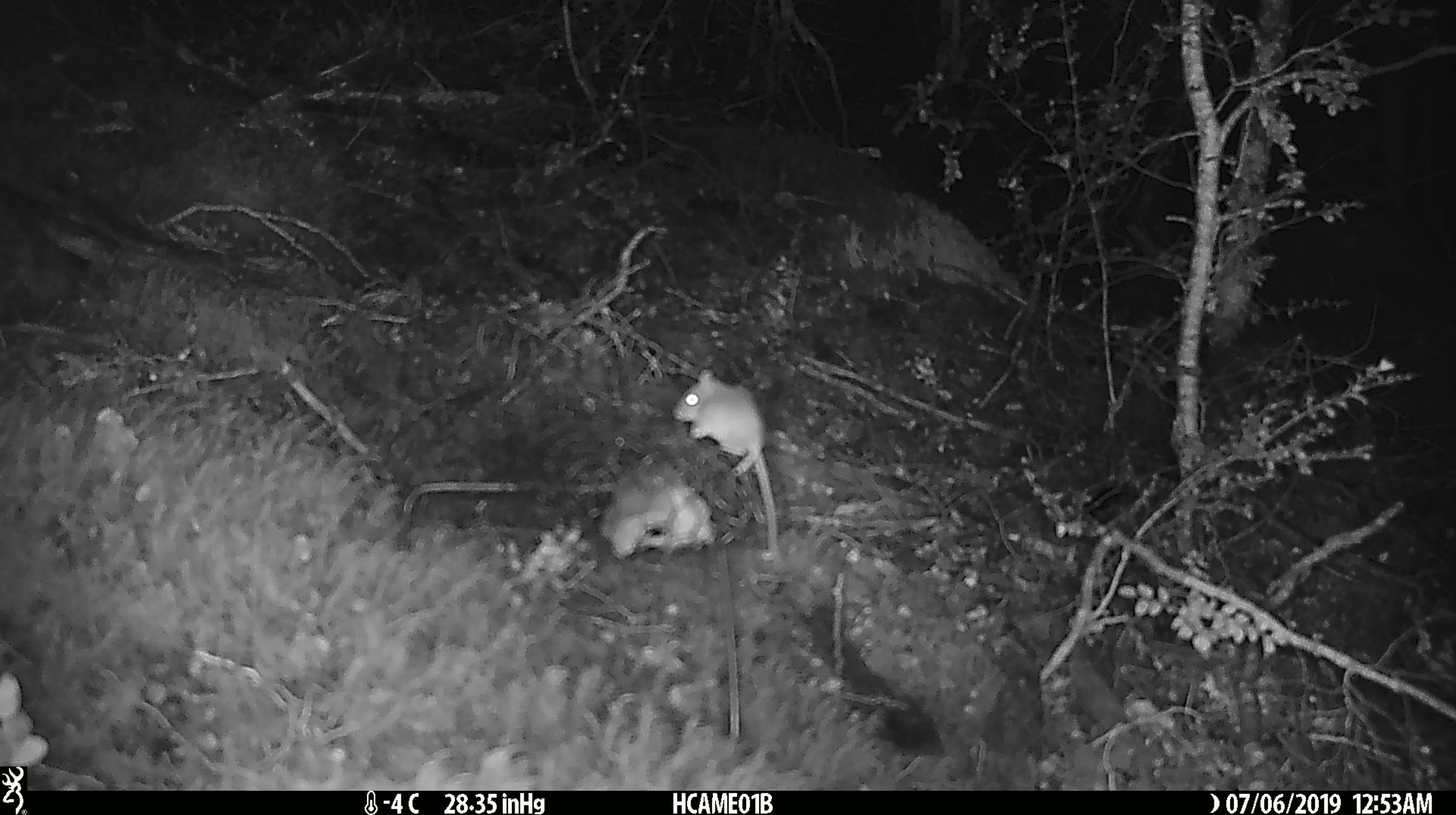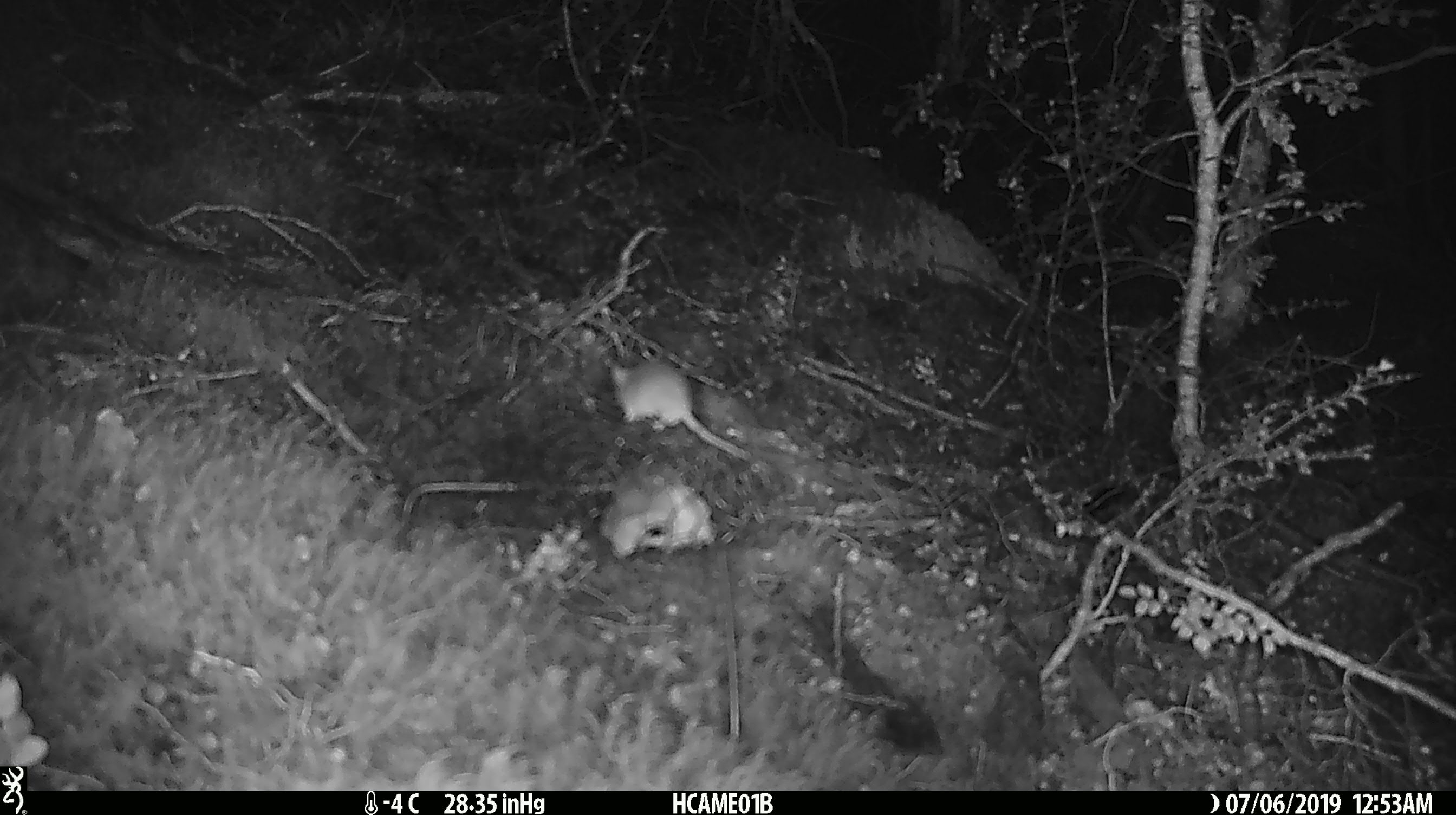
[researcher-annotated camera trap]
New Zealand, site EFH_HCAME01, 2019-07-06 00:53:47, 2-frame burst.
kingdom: Animalia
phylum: Chordata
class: Mammalia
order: Rodentia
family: Muridae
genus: Mus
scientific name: Mus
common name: mouse